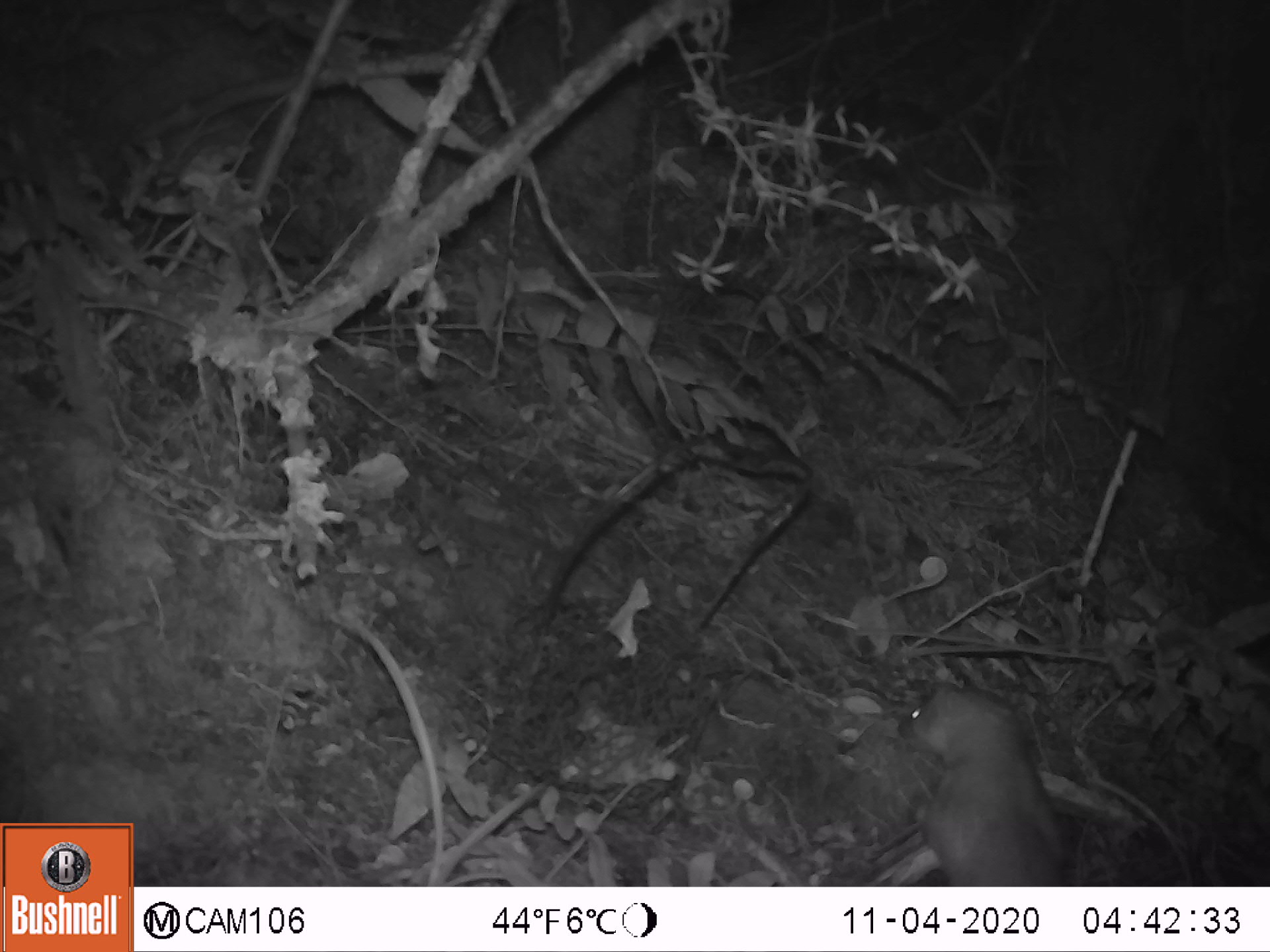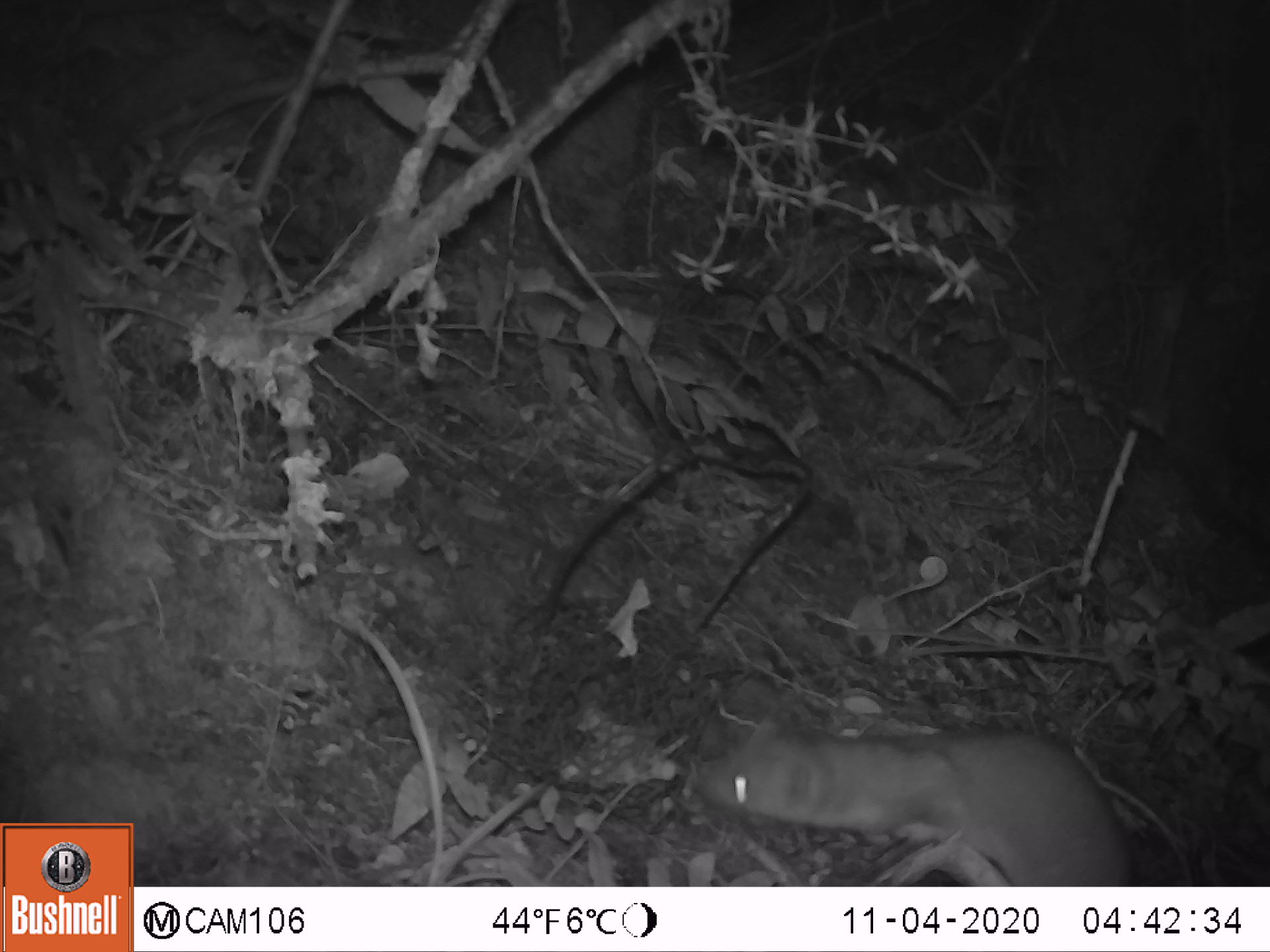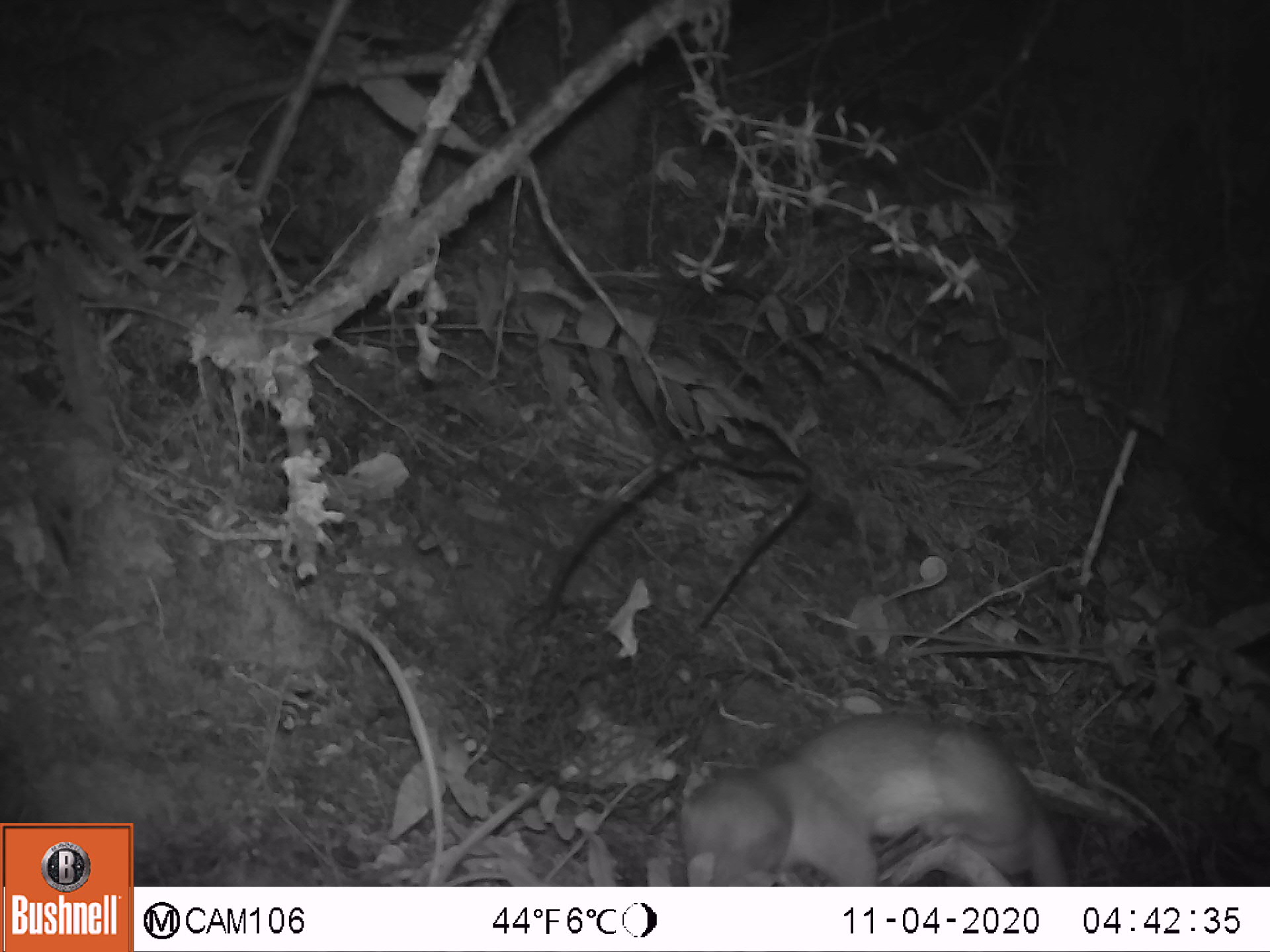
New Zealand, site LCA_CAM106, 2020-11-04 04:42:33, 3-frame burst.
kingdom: Animalia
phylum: Chordata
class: Mammalia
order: Carnivora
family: Mustelidae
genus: Mustela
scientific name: Mustela erminea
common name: stoat